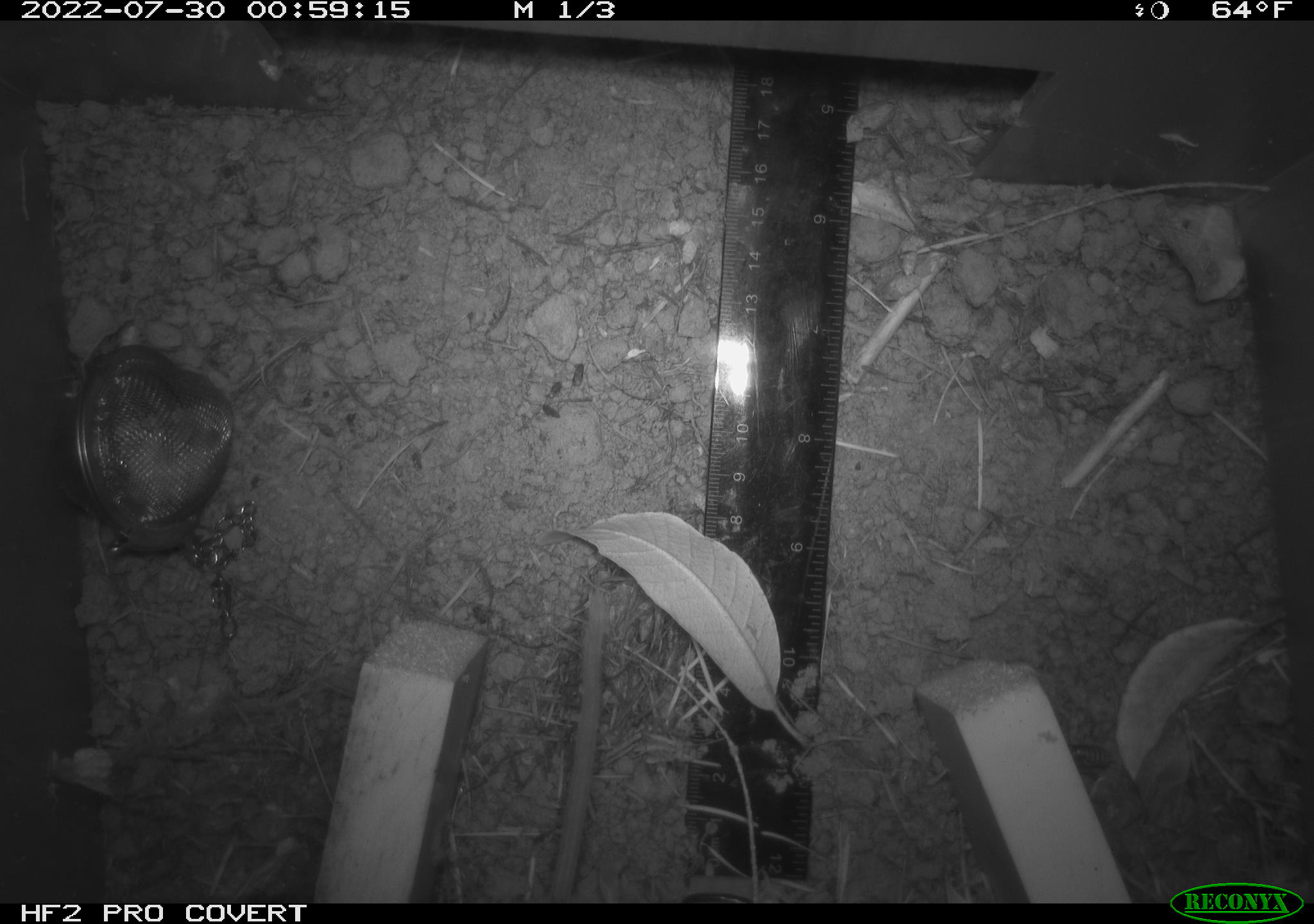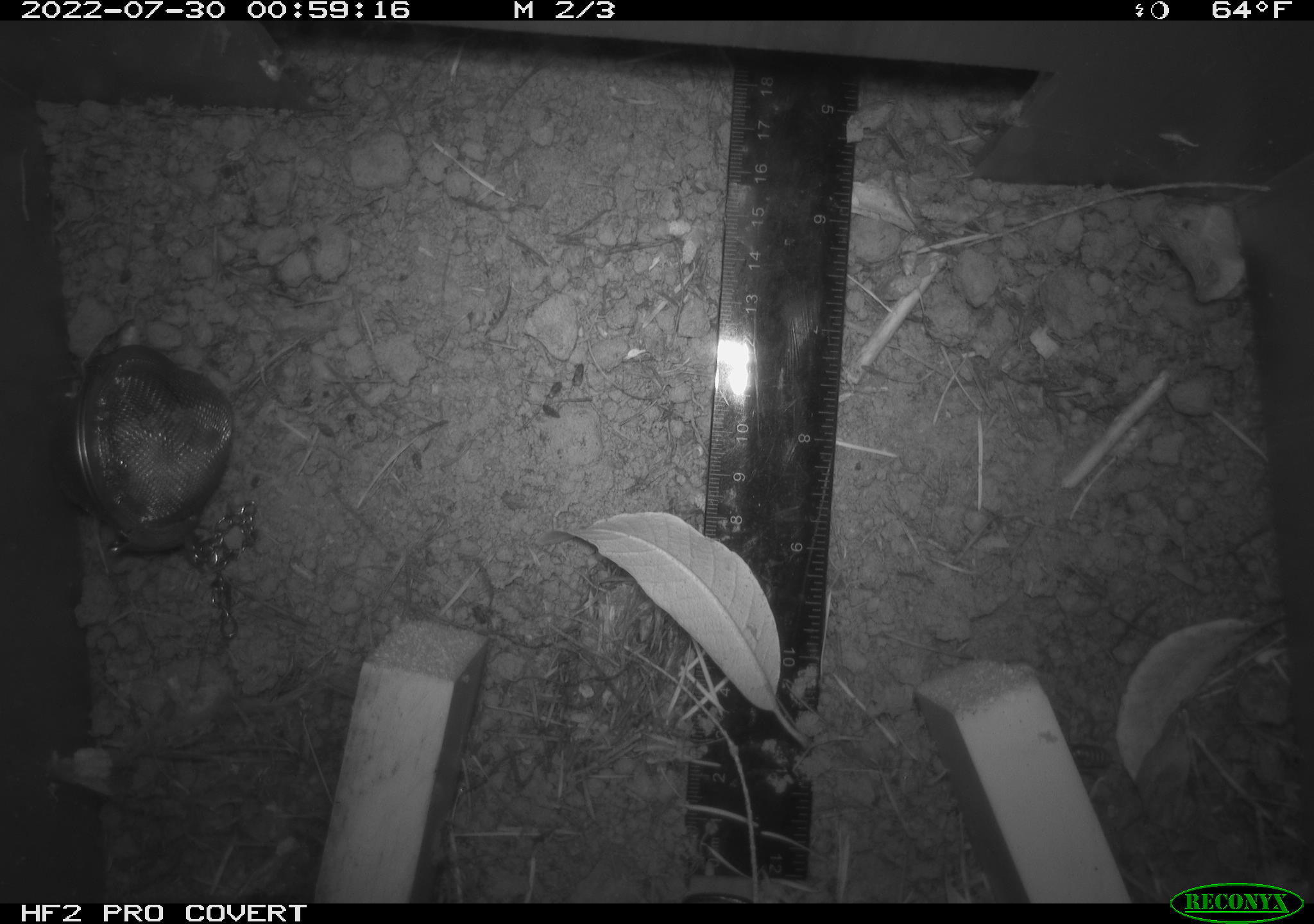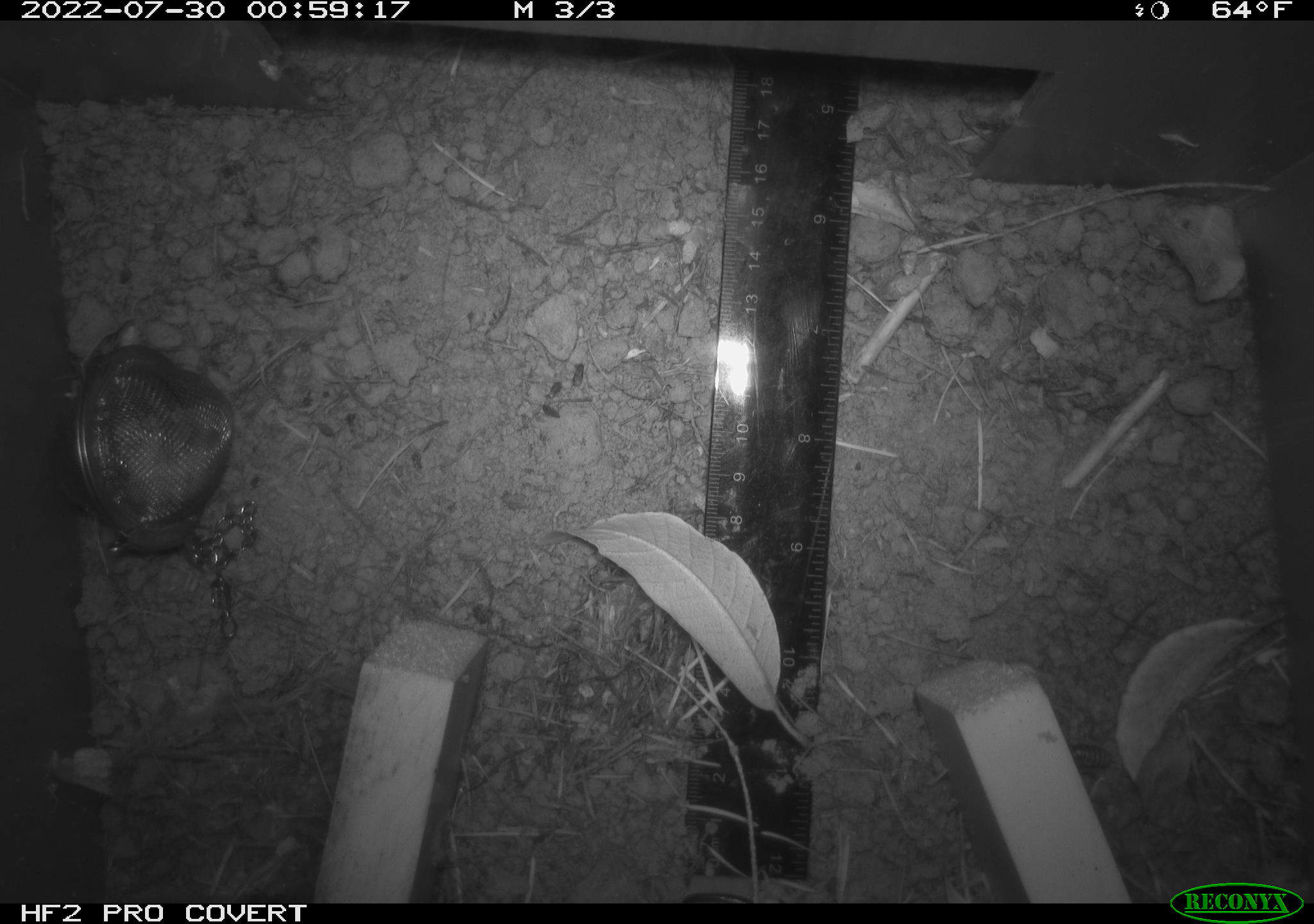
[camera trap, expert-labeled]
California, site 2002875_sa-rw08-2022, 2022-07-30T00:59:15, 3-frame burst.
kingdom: Animalia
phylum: Chordata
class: Mammalia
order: Rodentia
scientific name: Rodentia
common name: mouse species